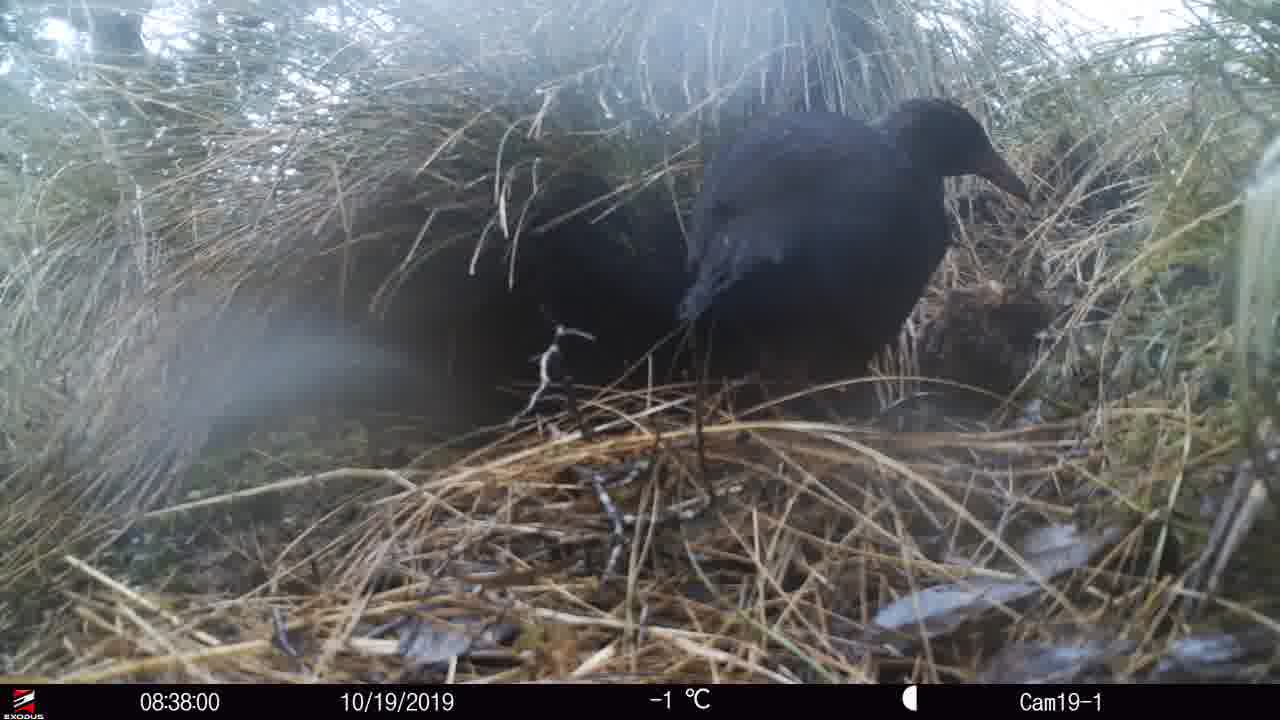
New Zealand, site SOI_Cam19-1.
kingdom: Animalia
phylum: Chordata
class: Aves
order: Gruiformes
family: Rallidae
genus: Gallirallus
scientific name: Gallirallus australis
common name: weka